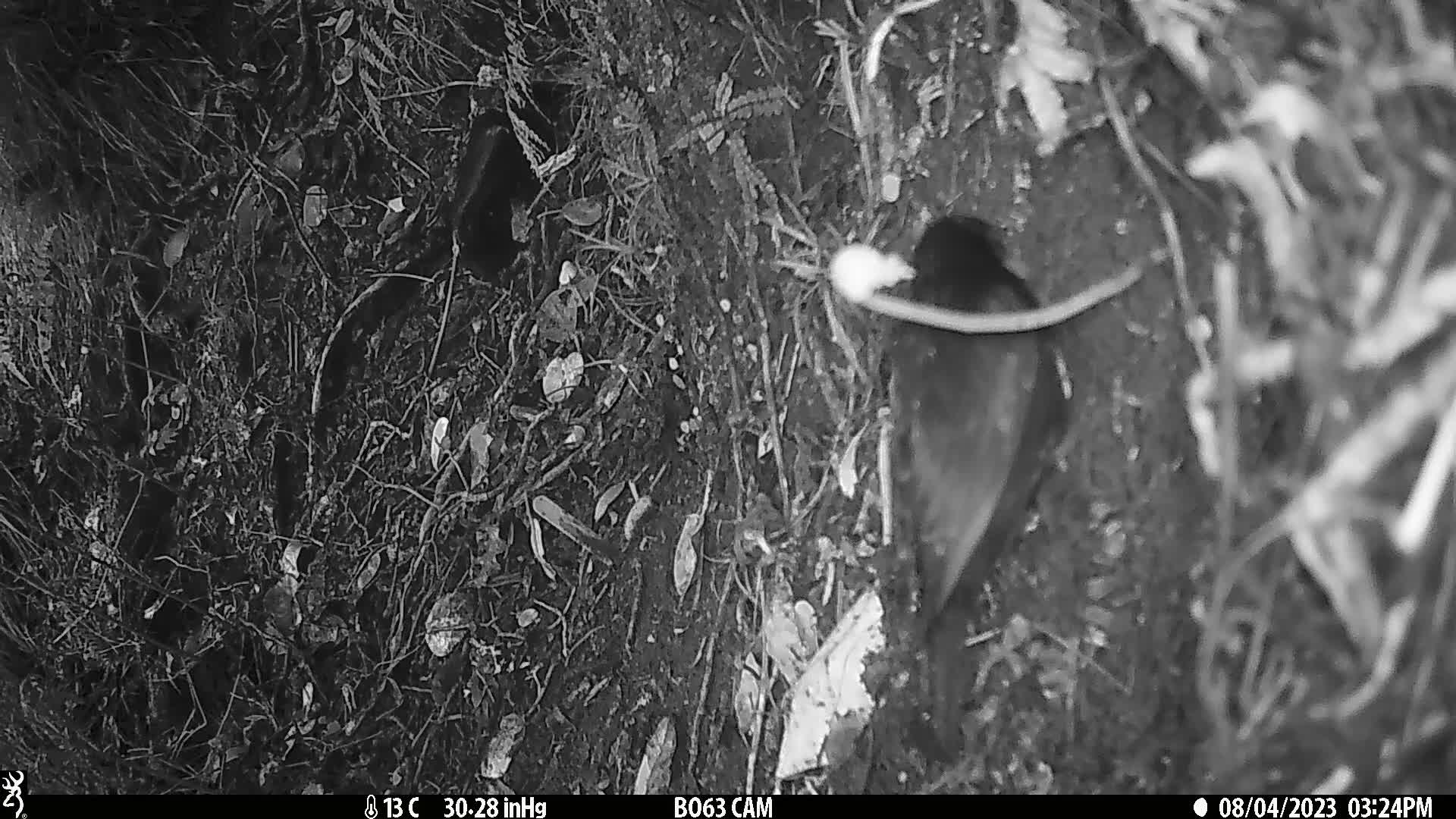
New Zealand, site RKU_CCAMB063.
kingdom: Animalia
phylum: Chordata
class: Aves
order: Passeriformes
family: Turdidae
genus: Turdus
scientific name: Turdus merula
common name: eurasian blackbird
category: blackbird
Blackbird (eurasian blackbird) (Turdus merula).